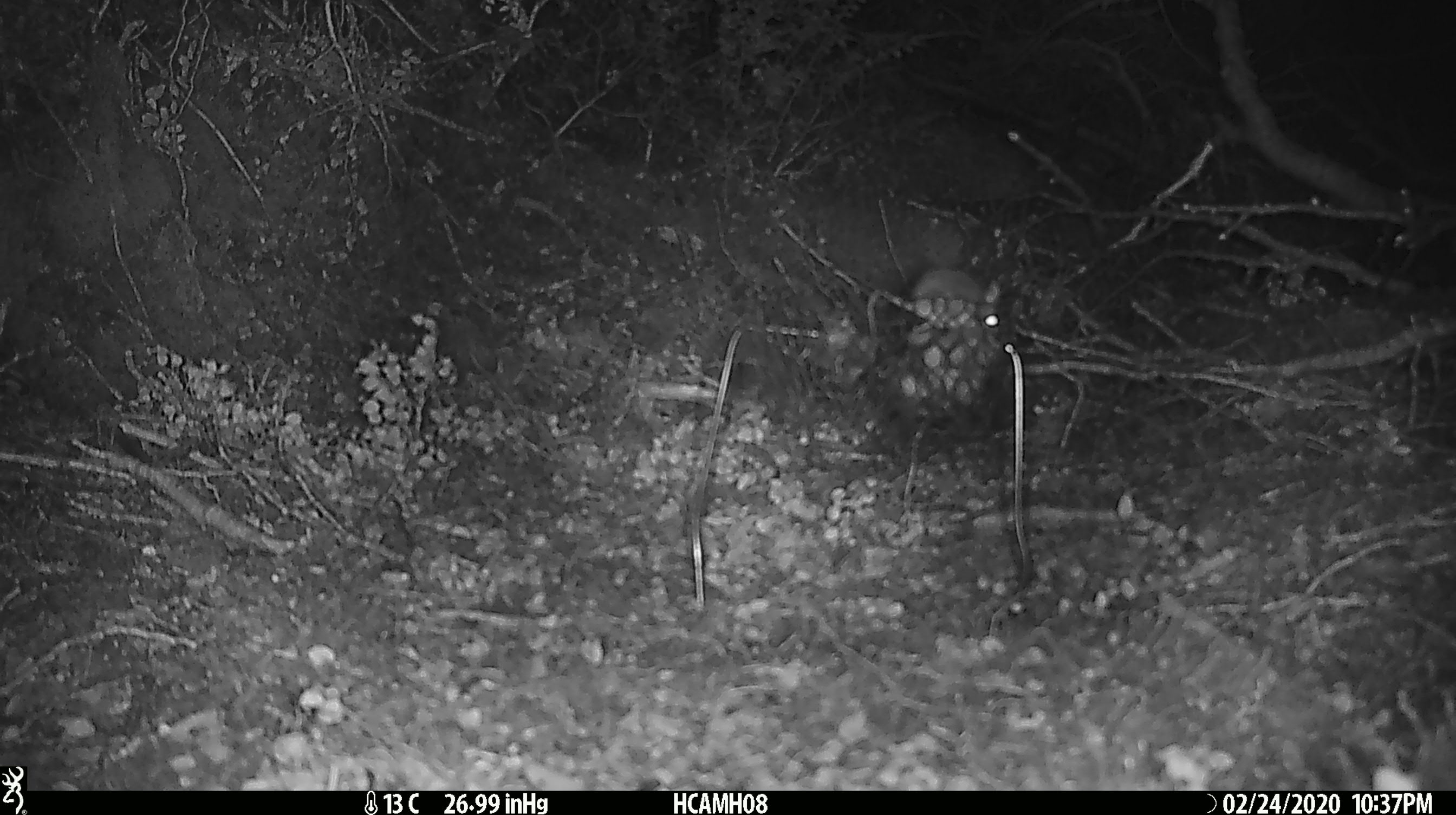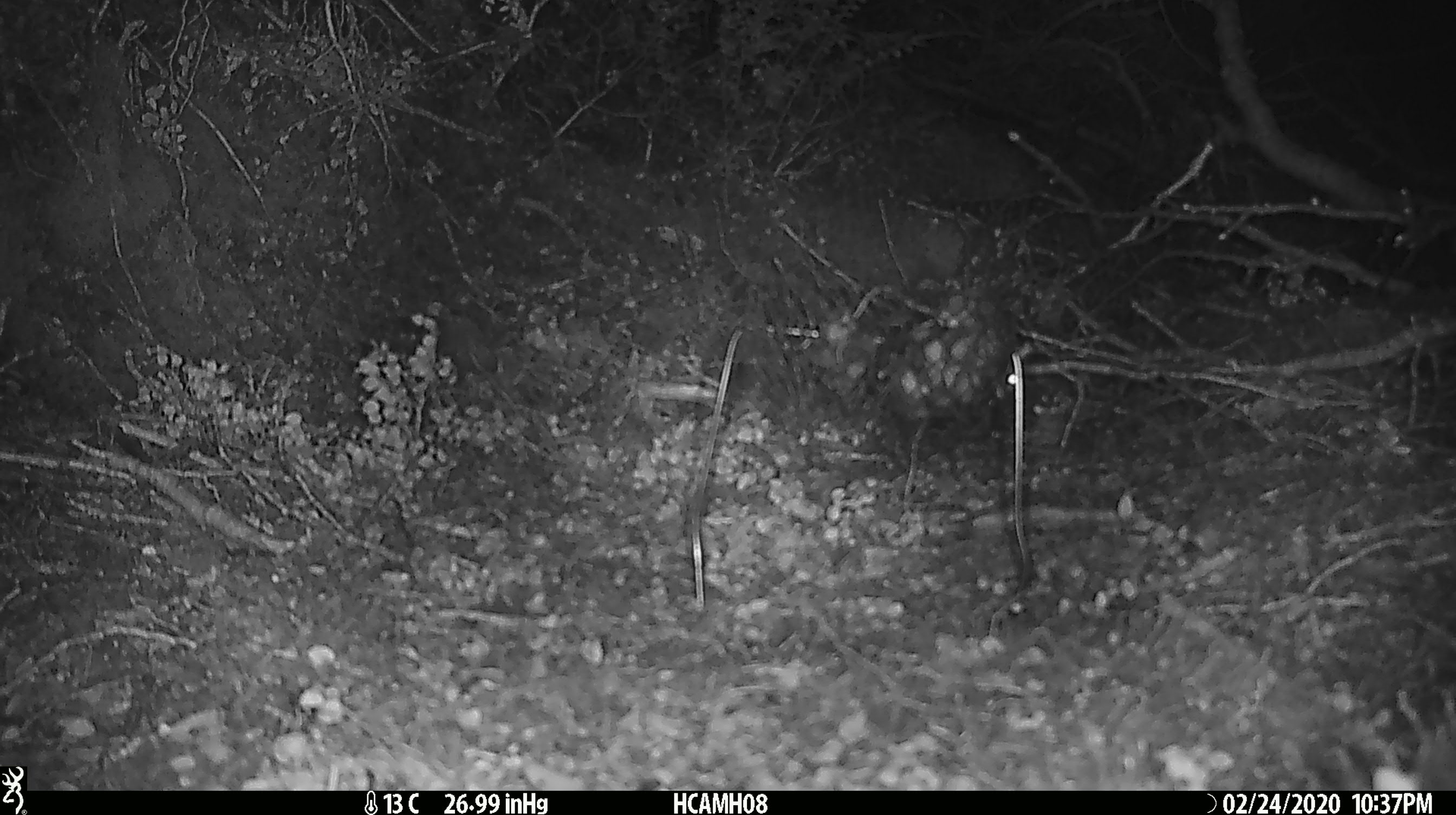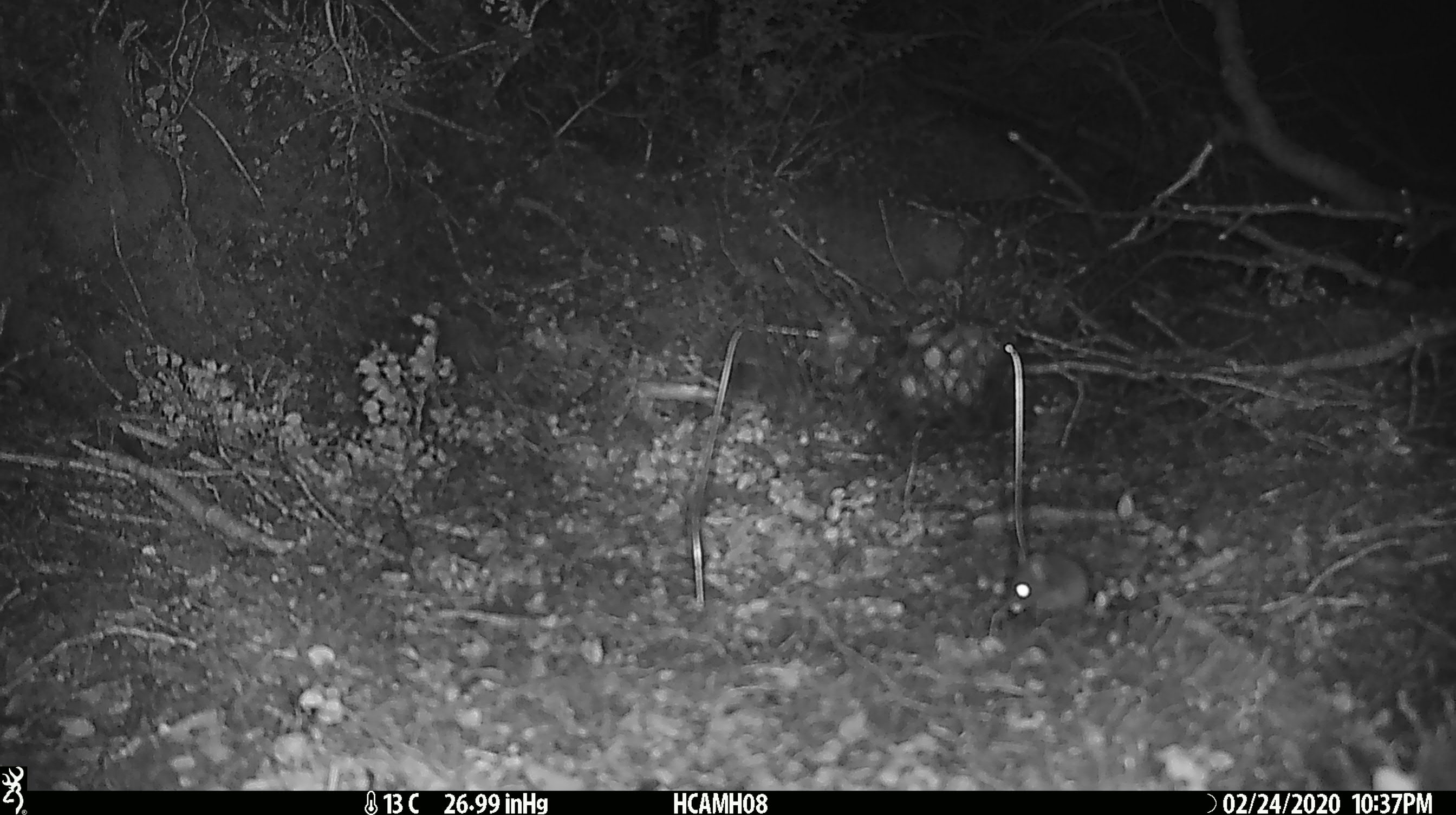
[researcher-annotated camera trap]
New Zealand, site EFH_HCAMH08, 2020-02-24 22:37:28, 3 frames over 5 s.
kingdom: Animalia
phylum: Chordata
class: Mammalia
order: Rodentia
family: Muridae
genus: Mus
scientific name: Mus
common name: mouse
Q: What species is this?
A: Mouse (Mus).